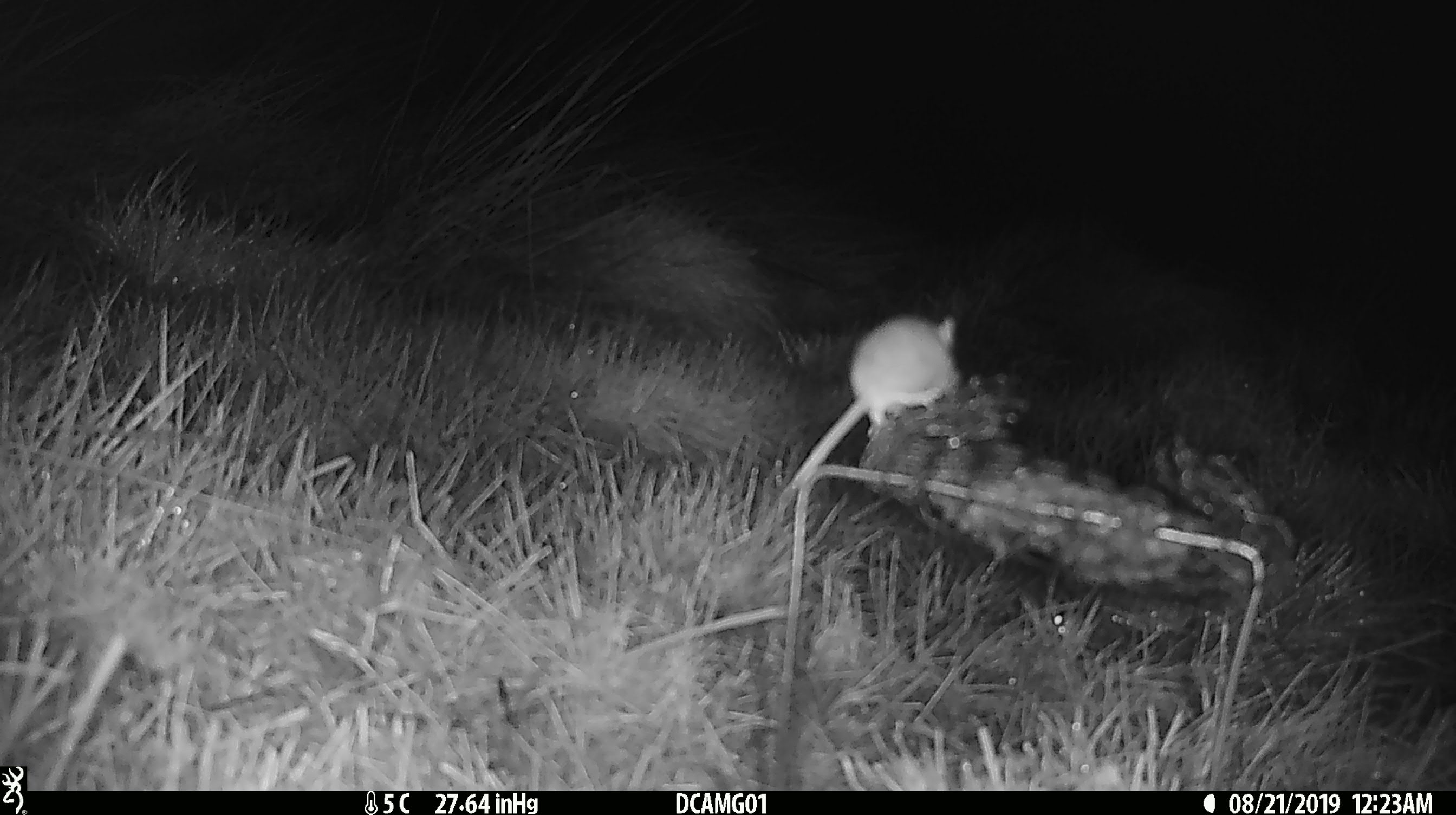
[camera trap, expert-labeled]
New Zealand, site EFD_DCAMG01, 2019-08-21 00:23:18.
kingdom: Animalia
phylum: Chordata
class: Mammalia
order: Rodentia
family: Muridae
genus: Mus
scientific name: Mus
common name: mouse